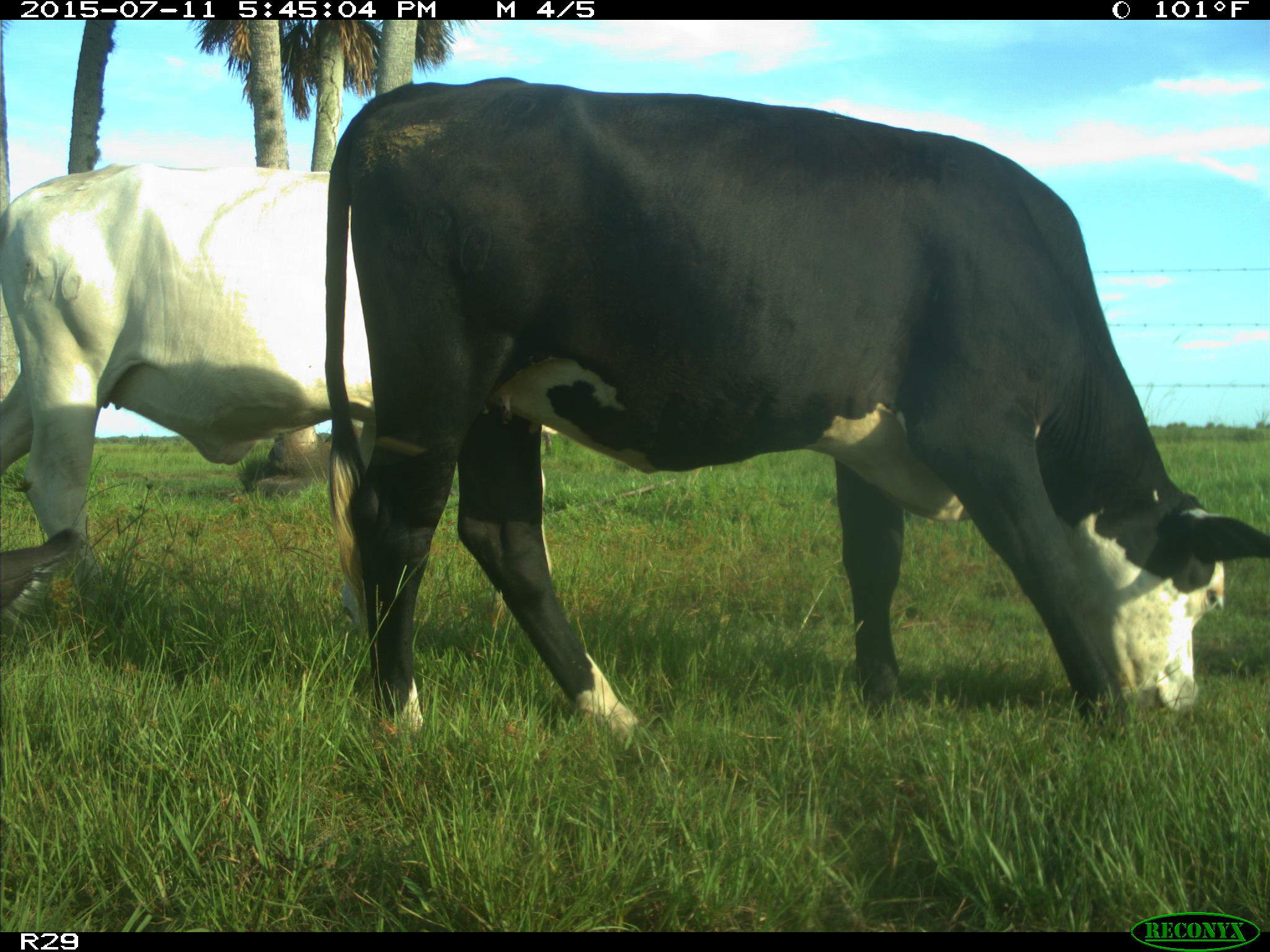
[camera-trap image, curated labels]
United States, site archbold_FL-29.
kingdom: Animalia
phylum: Chordata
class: Mammalia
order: Artiodactyla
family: Bovidae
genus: Bos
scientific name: Bos taurus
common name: domestic cow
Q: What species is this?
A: Bos taurus (domestic cow).